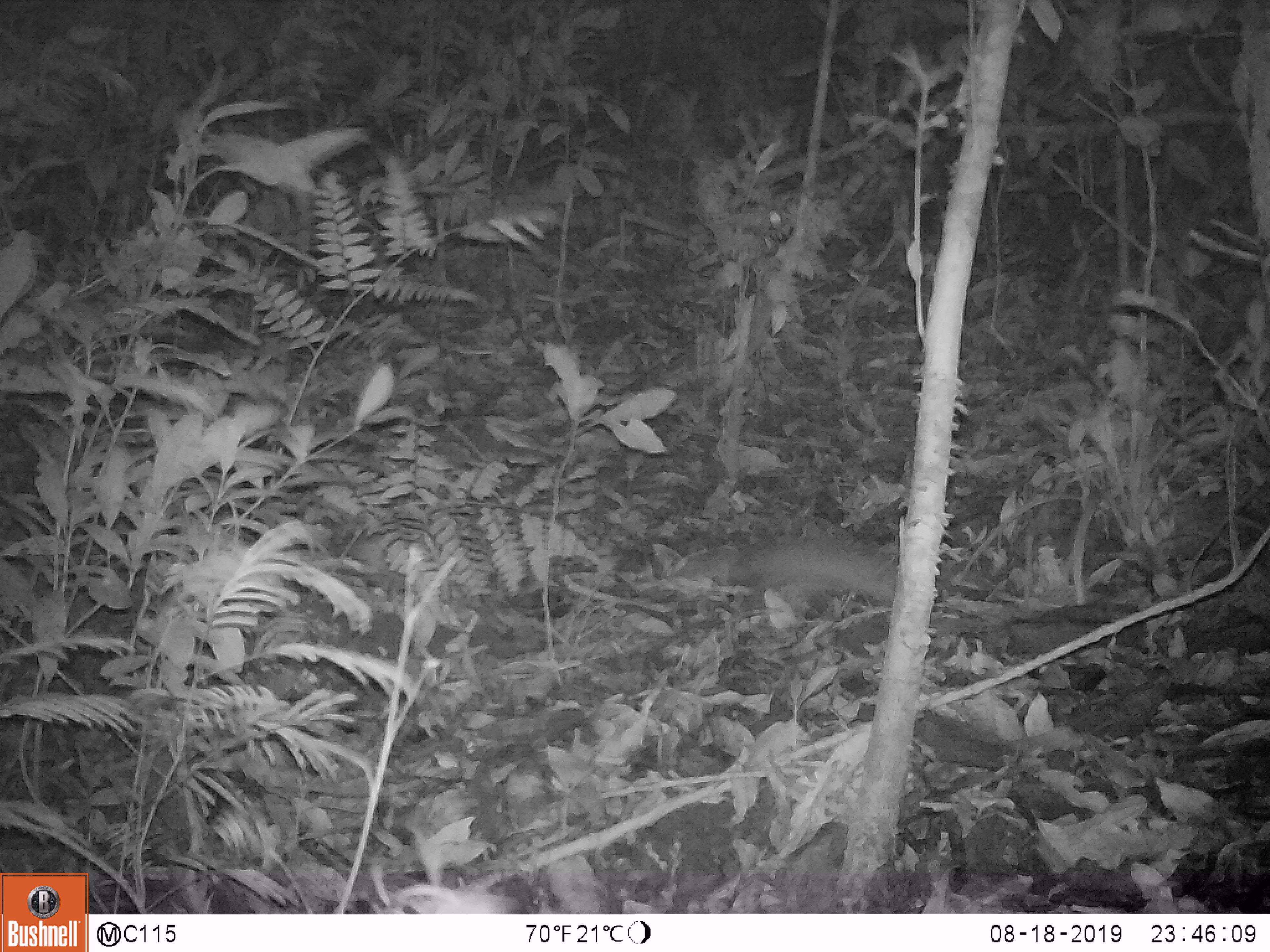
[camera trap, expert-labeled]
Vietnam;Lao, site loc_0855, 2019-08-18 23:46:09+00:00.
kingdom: Animalia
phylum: Chordata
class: Mammalia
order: Rodentia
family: Muridae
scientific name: Muridae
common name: old-world mice and rats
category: unidentified murid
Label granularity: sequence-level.